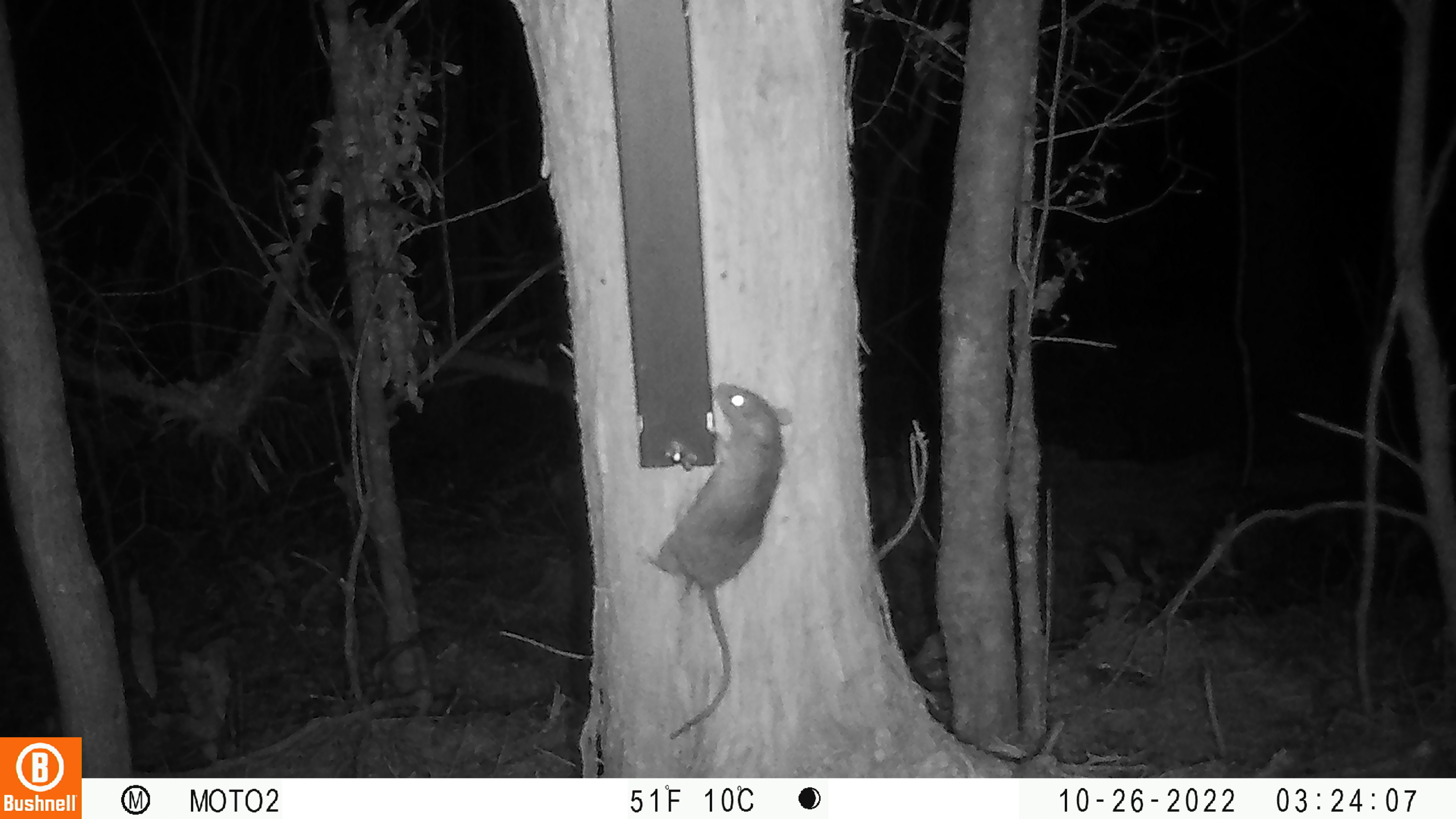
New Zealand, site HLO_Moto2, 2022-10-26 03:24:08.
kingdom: Animalia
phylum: Chordata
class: Mammalia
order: Rodentia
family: Muridae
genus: Rattus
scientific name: Rattus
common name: rat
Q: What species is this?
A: Rat (Rattus).